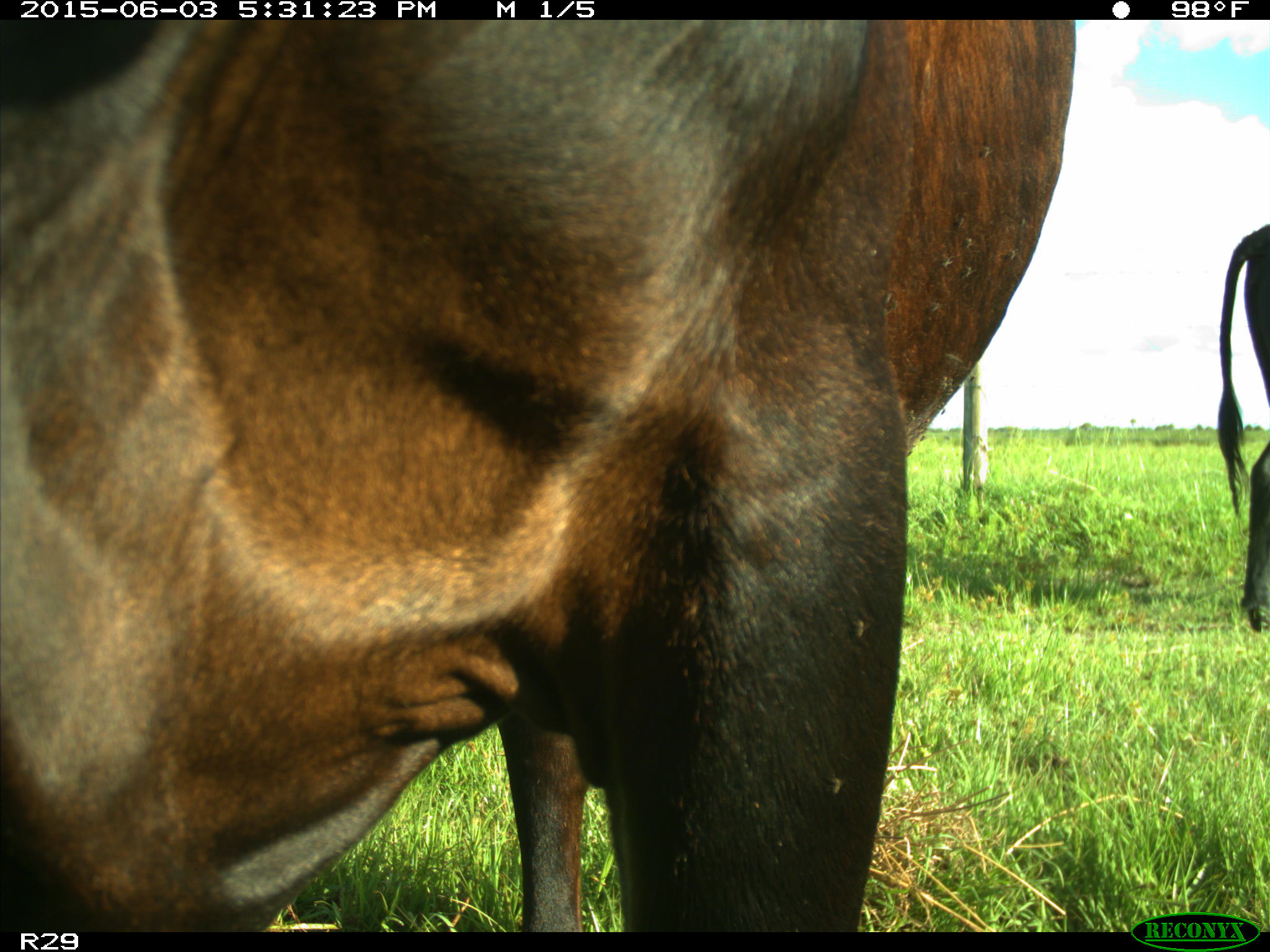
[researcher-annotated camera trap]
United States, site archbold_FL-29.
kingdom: Animalia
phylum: Chordata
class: Mammalia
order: Artiodactyla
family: Bovidae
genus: Bos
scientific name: Bos taurus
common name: domestic cow